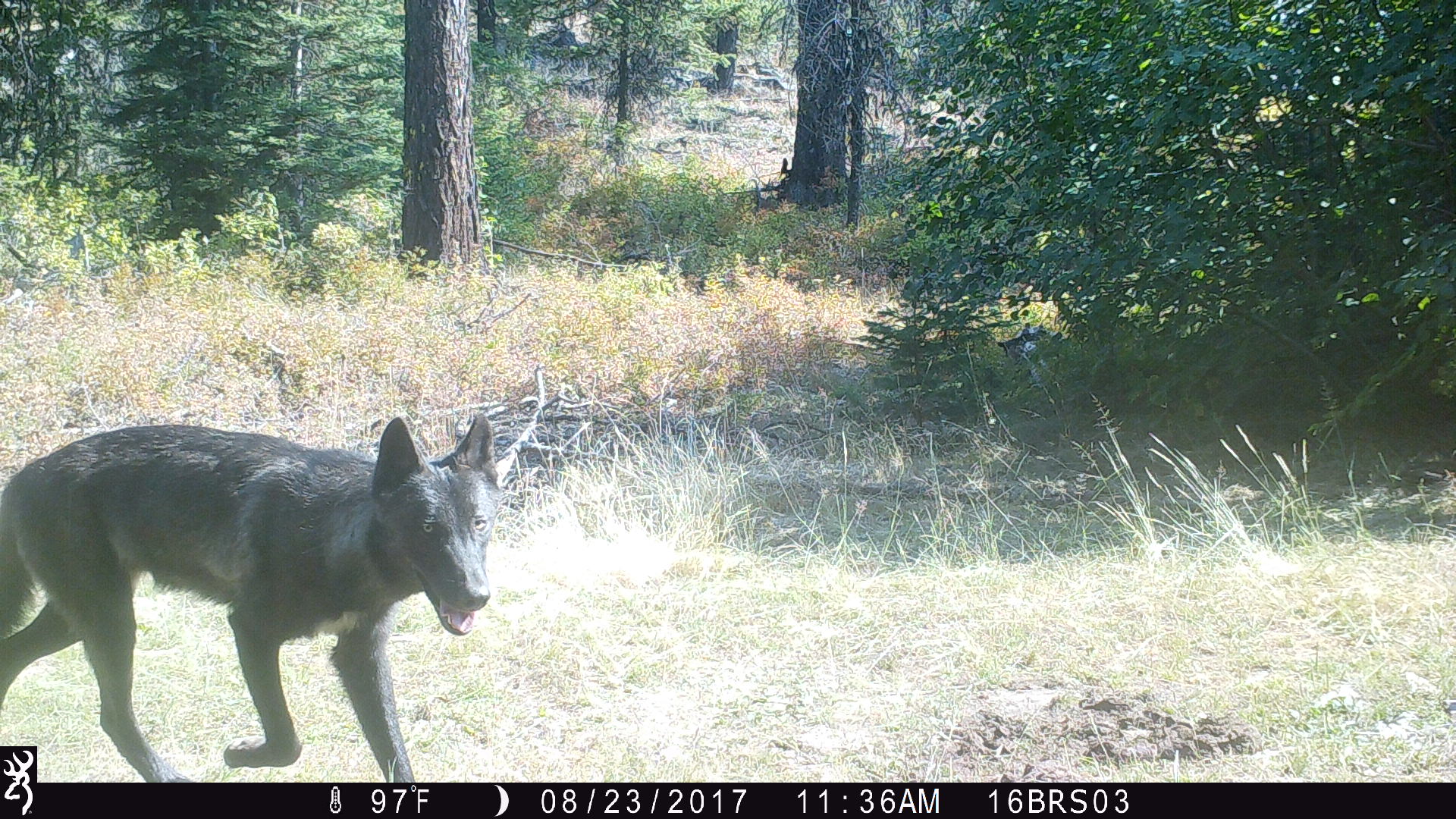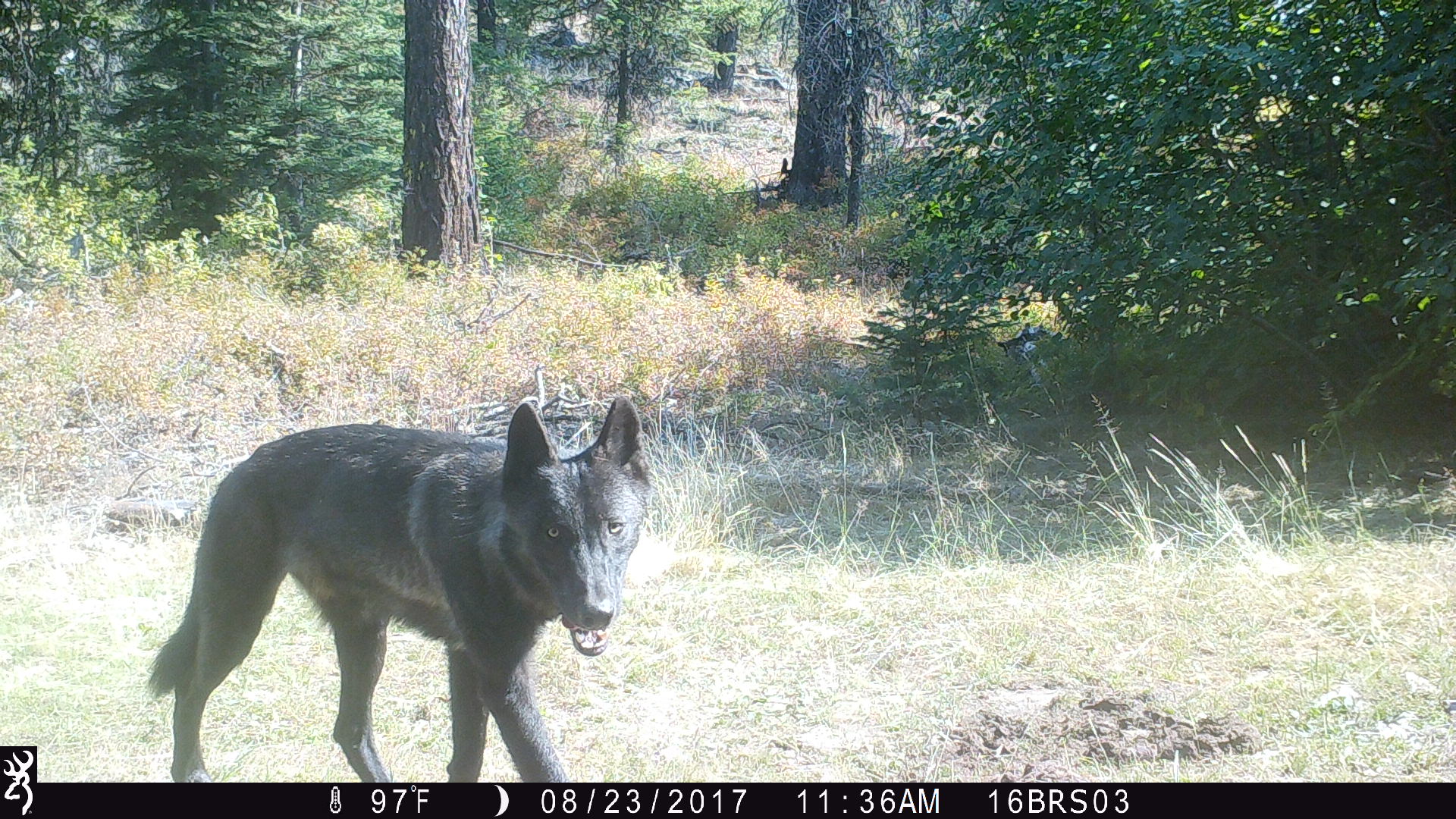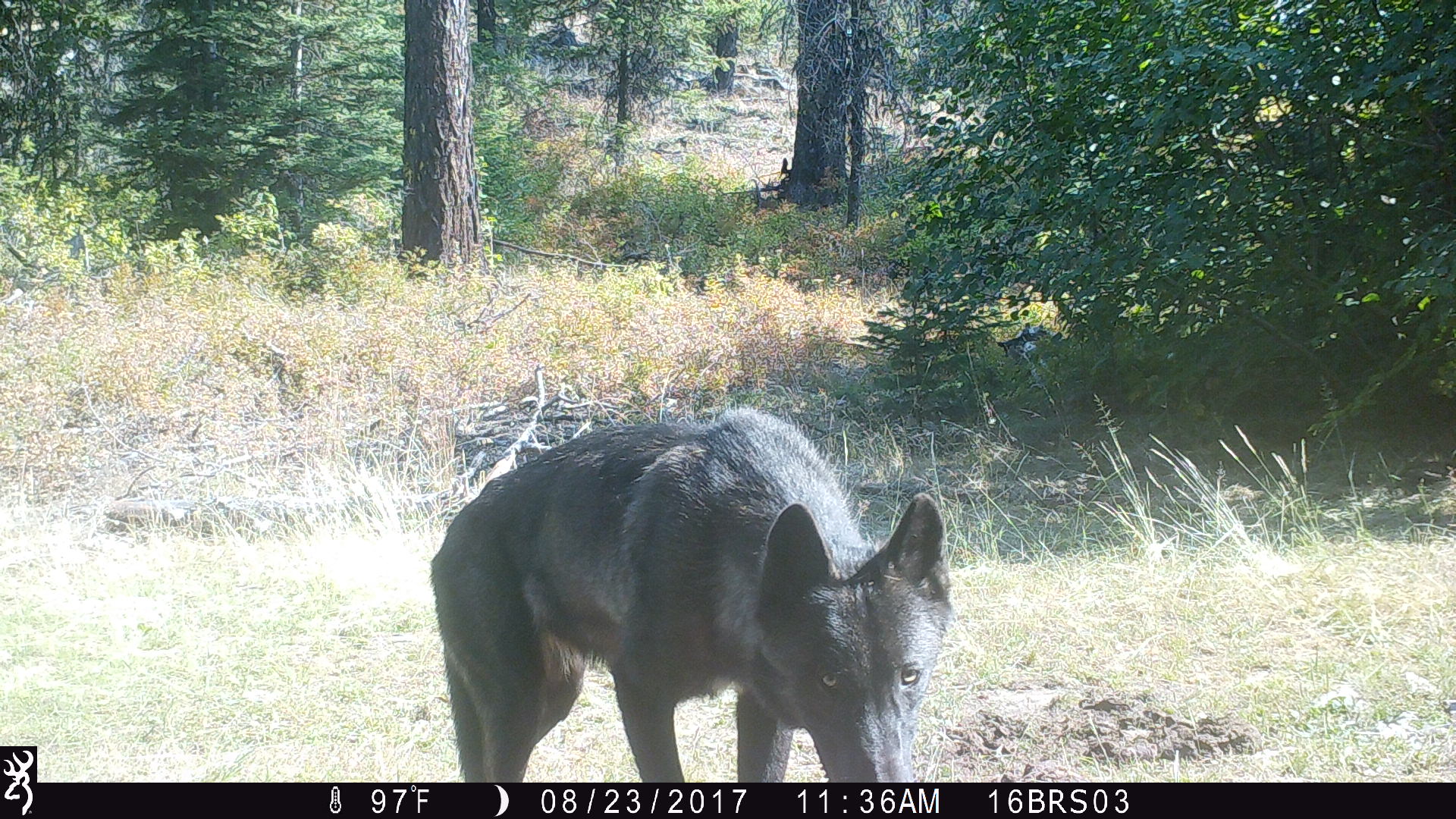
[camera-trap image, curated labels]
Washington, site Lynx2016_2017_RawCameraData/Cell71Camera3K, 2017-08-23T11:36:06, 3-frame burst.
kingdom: Animalia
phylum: Chordata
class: Mammalia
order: Carnivora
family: Canidae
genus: Canis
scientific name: Canis lupus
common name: gray wolf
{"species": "Canis lupus (gray wolf)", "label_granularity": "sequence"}